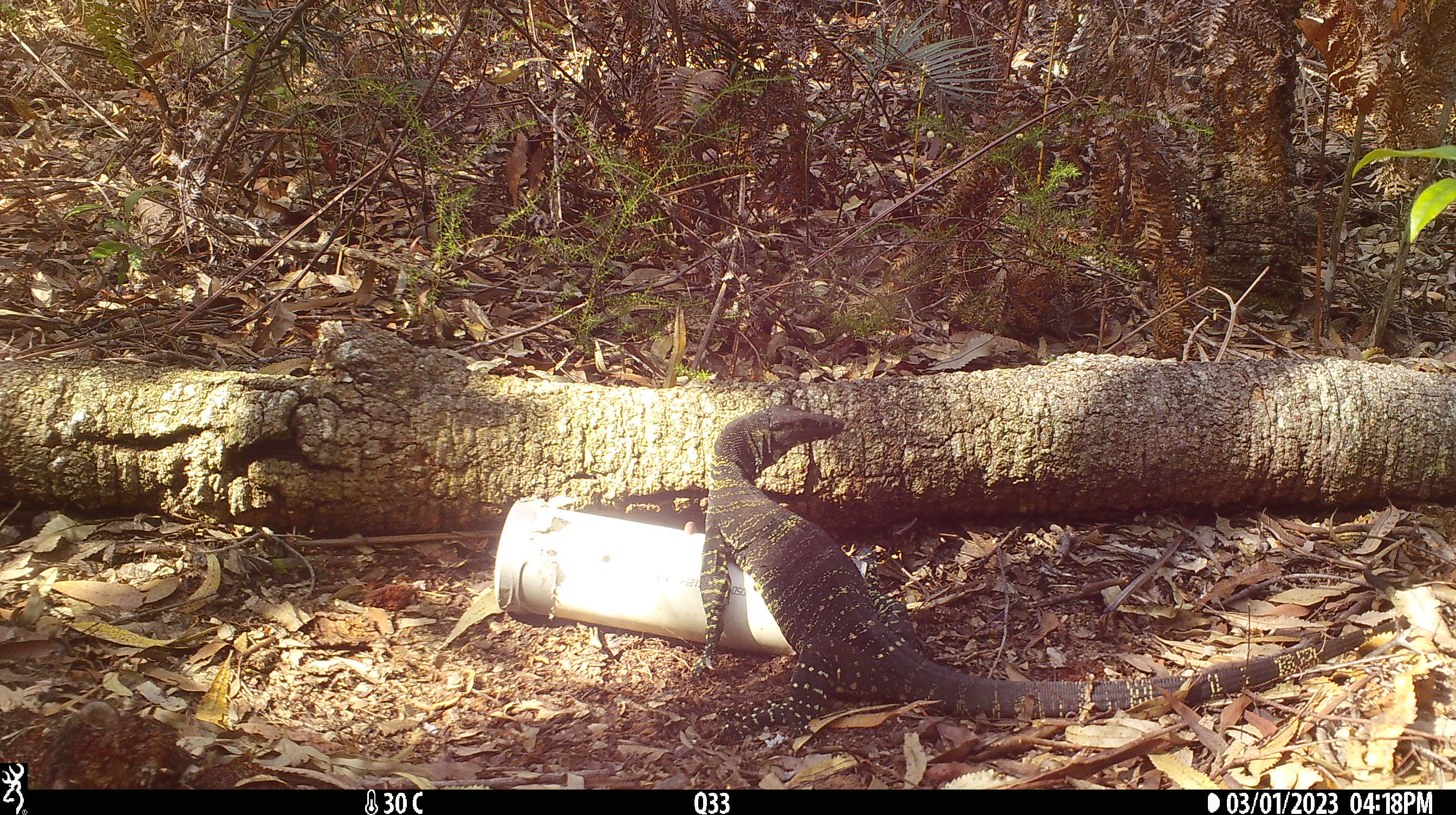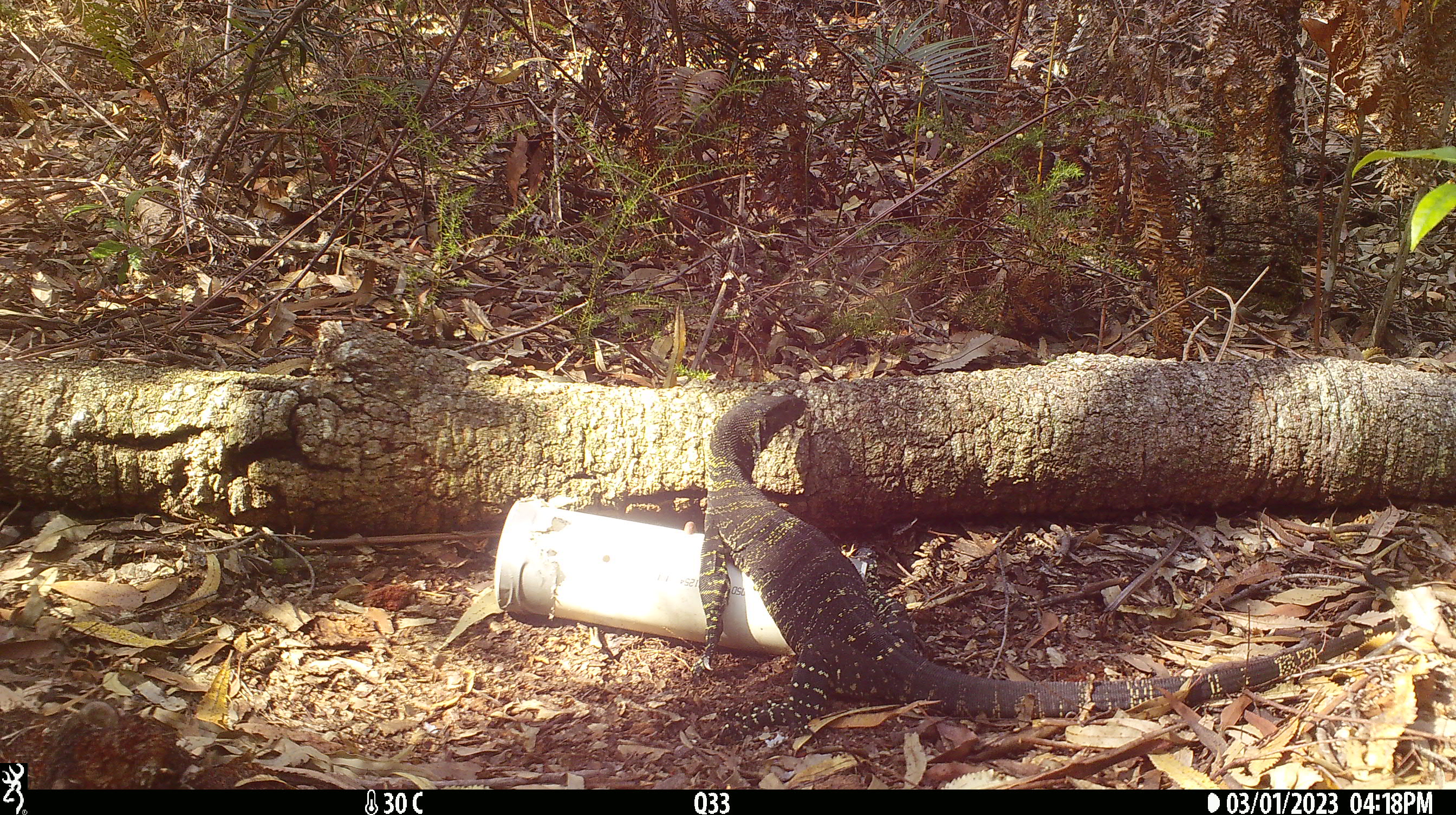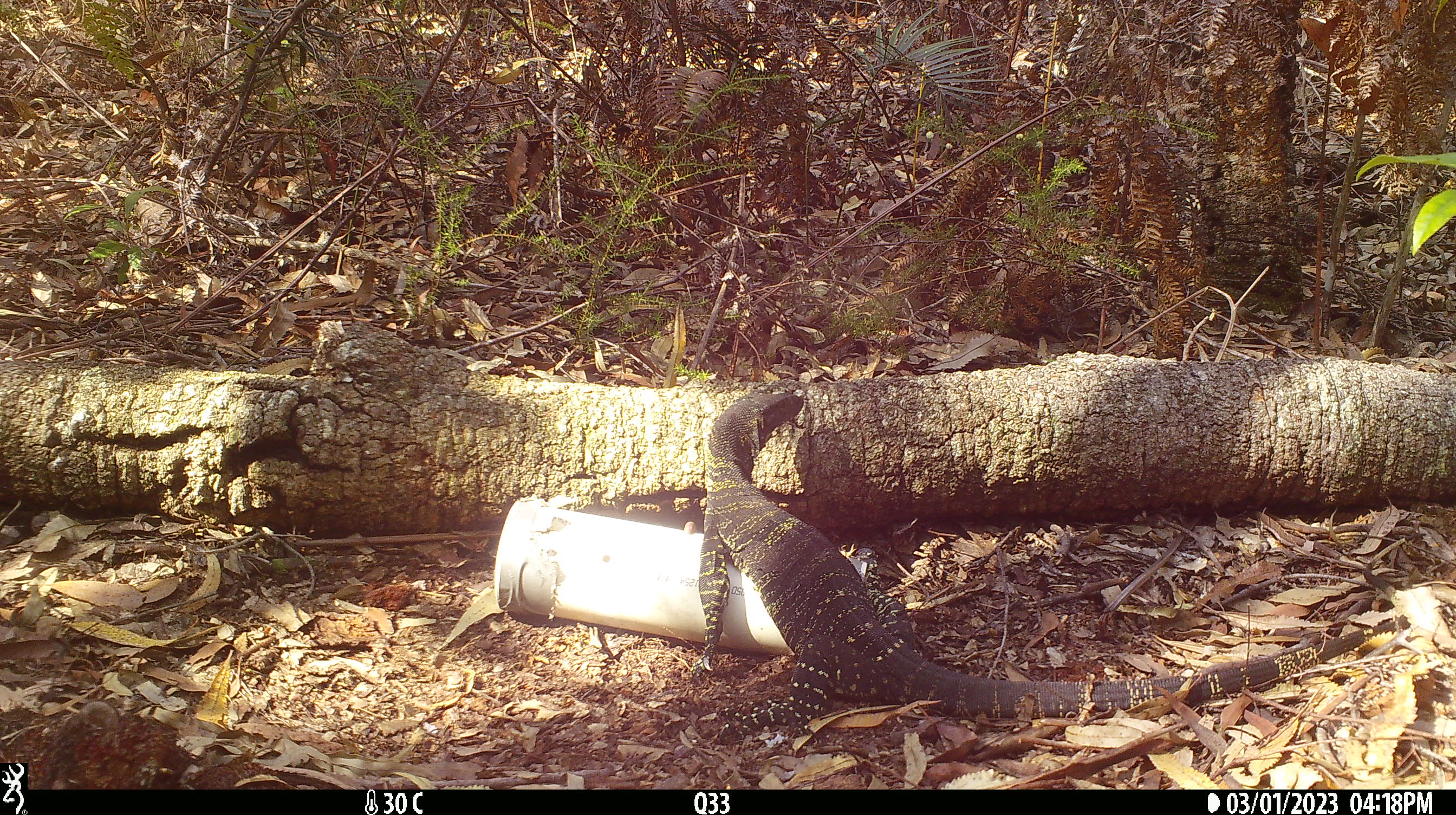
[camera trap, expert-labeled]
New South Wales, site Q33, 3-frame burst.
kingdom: Animalia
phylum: Chordata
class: Reptilia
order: Squamata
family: Varanidae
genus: Varanus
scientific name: Varanus varius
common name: lace monitor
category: goanna